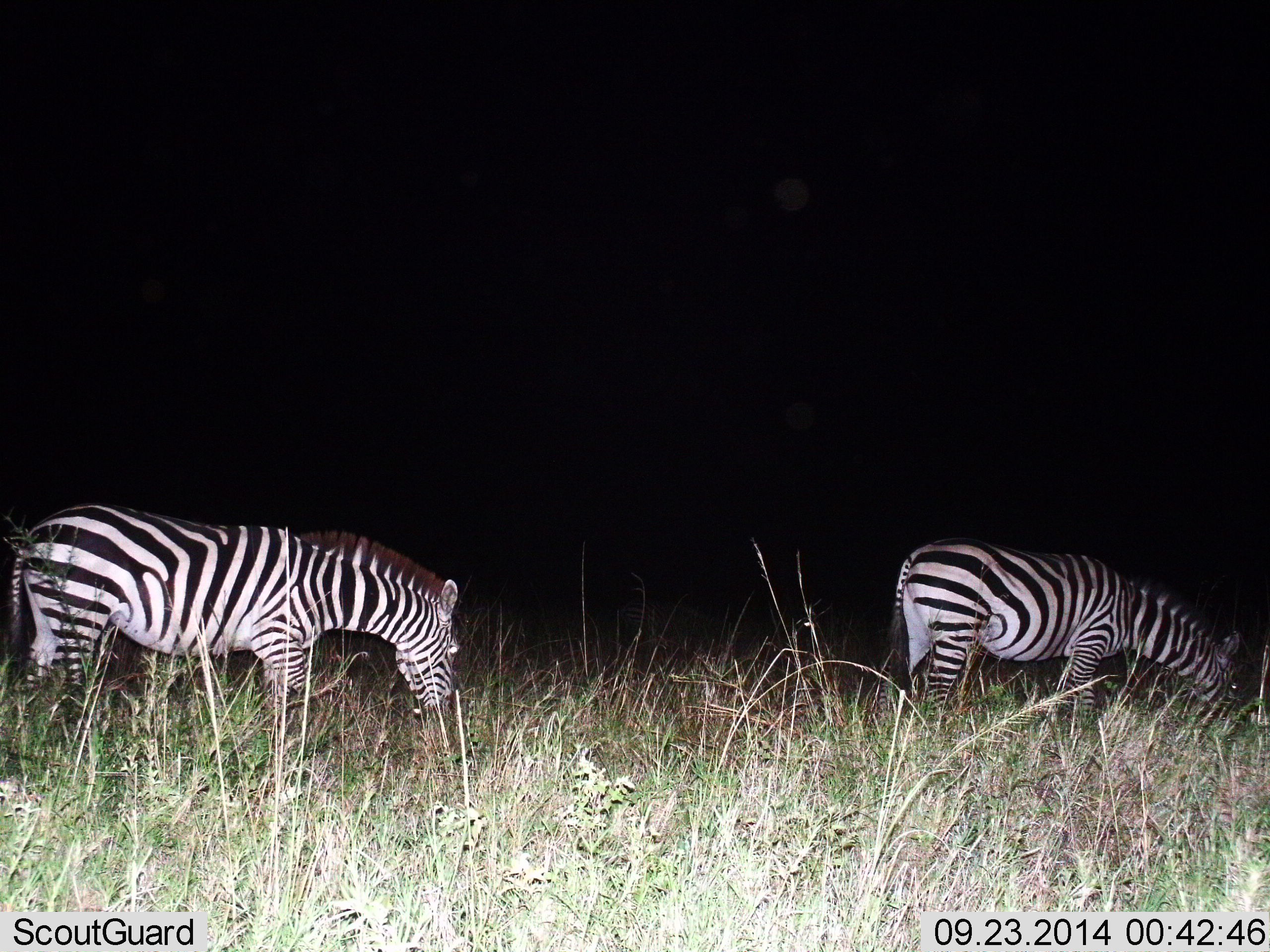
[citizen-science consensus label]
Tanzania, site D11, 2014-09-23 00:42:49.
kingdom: Animalia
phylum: Chordata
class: Mammalia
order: Perissodactyla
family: Equidae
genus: Equus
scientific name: Equus quagga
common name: plains zebra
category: zebra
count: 2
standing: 10%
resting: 0%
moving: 0%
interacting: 0%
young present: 0%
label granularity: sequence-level